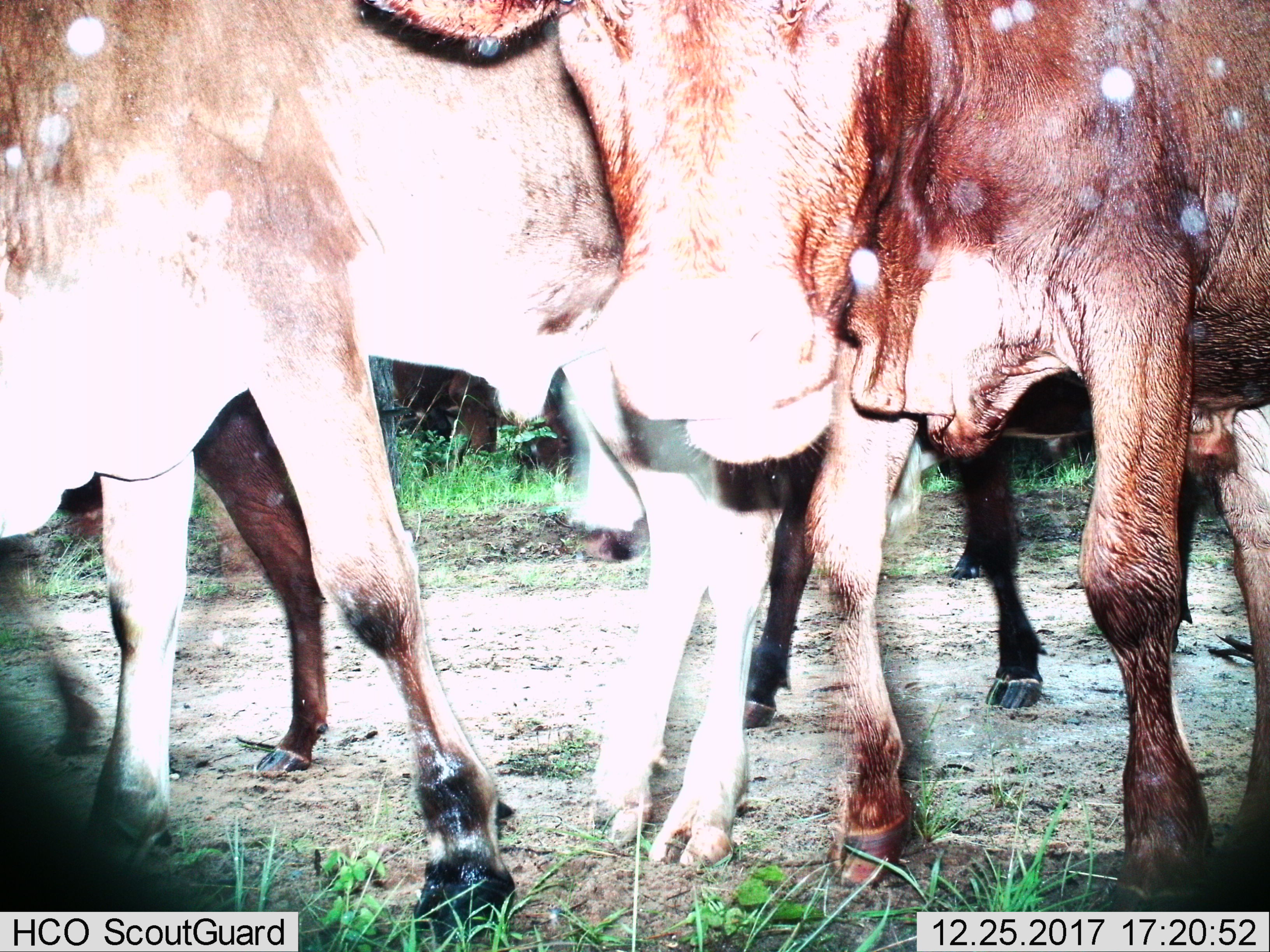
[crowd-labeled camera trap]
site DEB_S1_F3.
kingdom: Animalia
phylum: Chordata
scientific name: Vertebrata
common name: domestic animal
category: domesticanimal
Domesticanimal (domestic animal) (Vertebrata), count 5. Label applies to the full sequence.